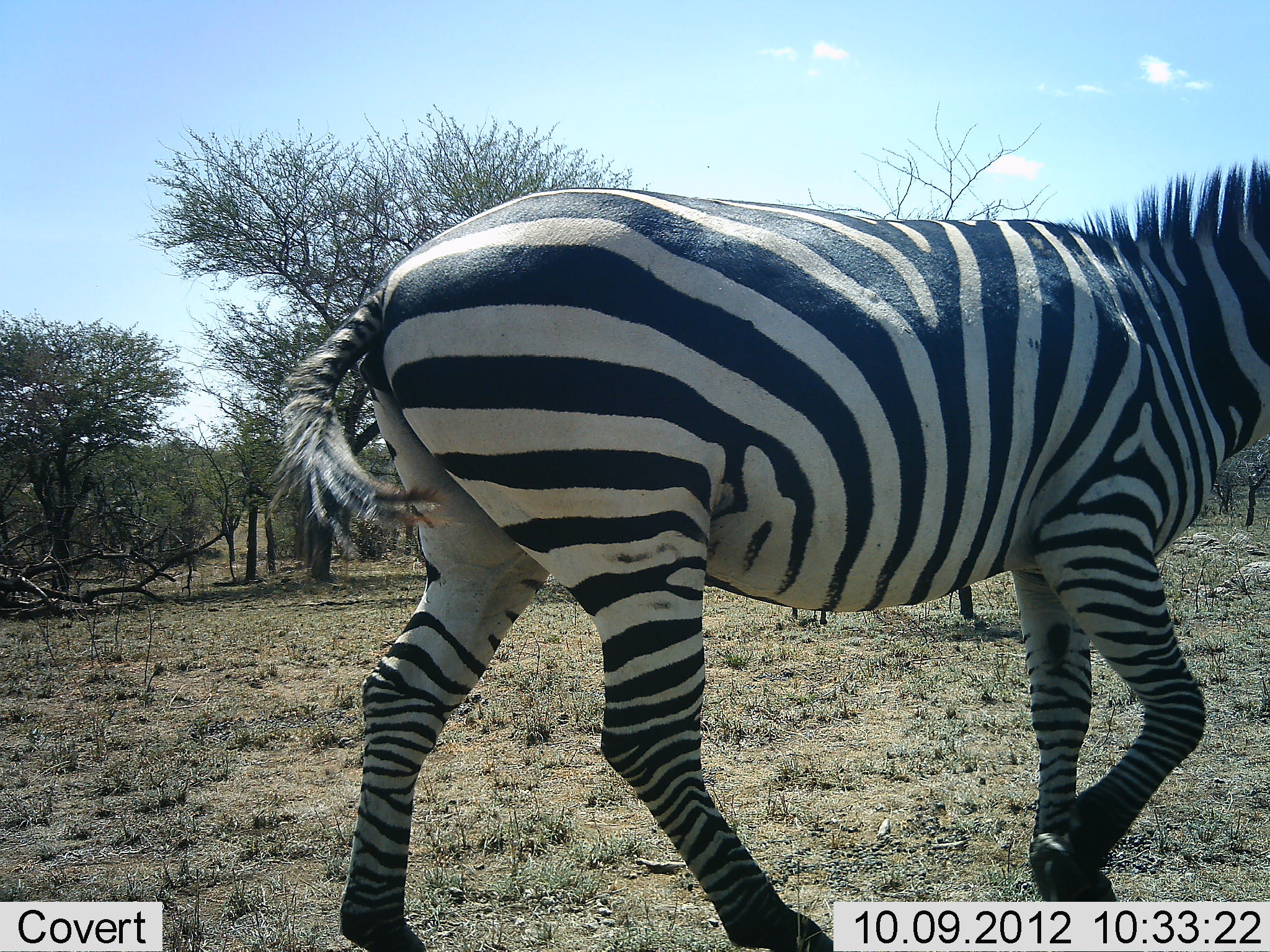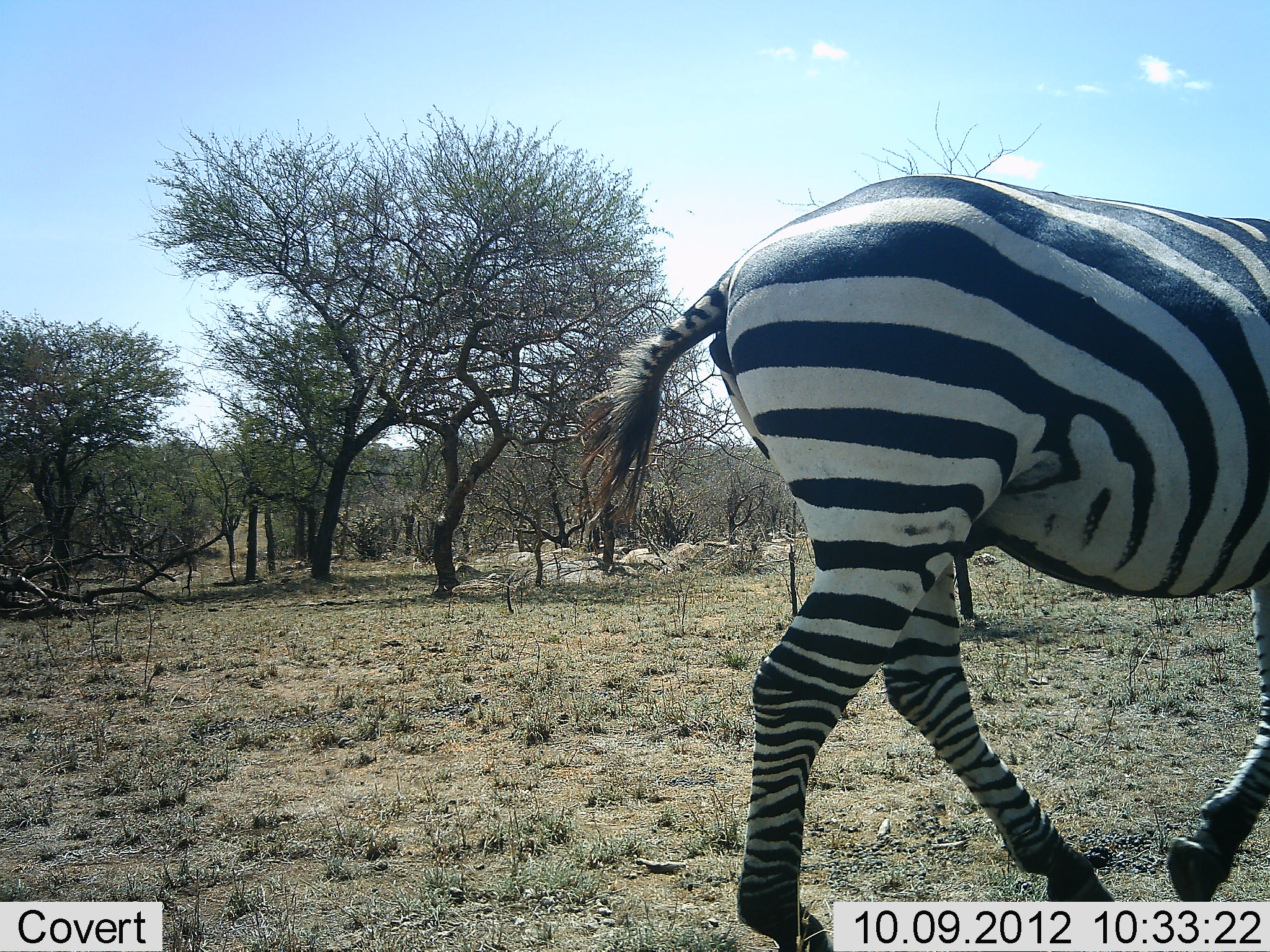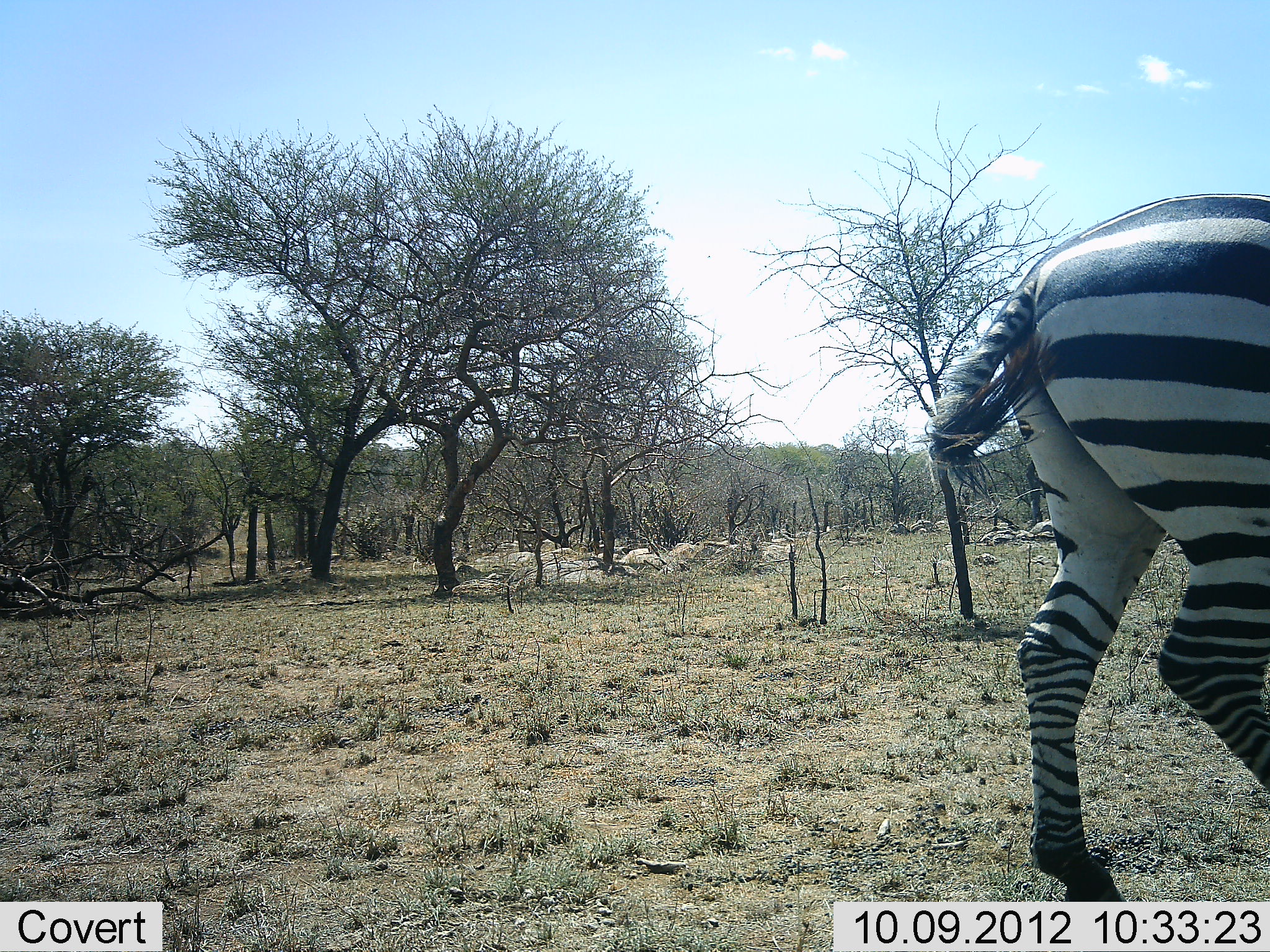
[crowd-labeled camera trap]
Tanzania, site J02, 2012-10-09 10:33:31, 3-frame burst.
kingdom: Animalia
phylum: Chordata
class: Mammalia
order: Perissodactyla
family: Equidae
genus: Equus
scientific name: Equus quagga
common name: plains zebra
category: zebra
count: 1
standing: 10%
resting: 0%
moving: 100%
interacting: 0%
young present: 0%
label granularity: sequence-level